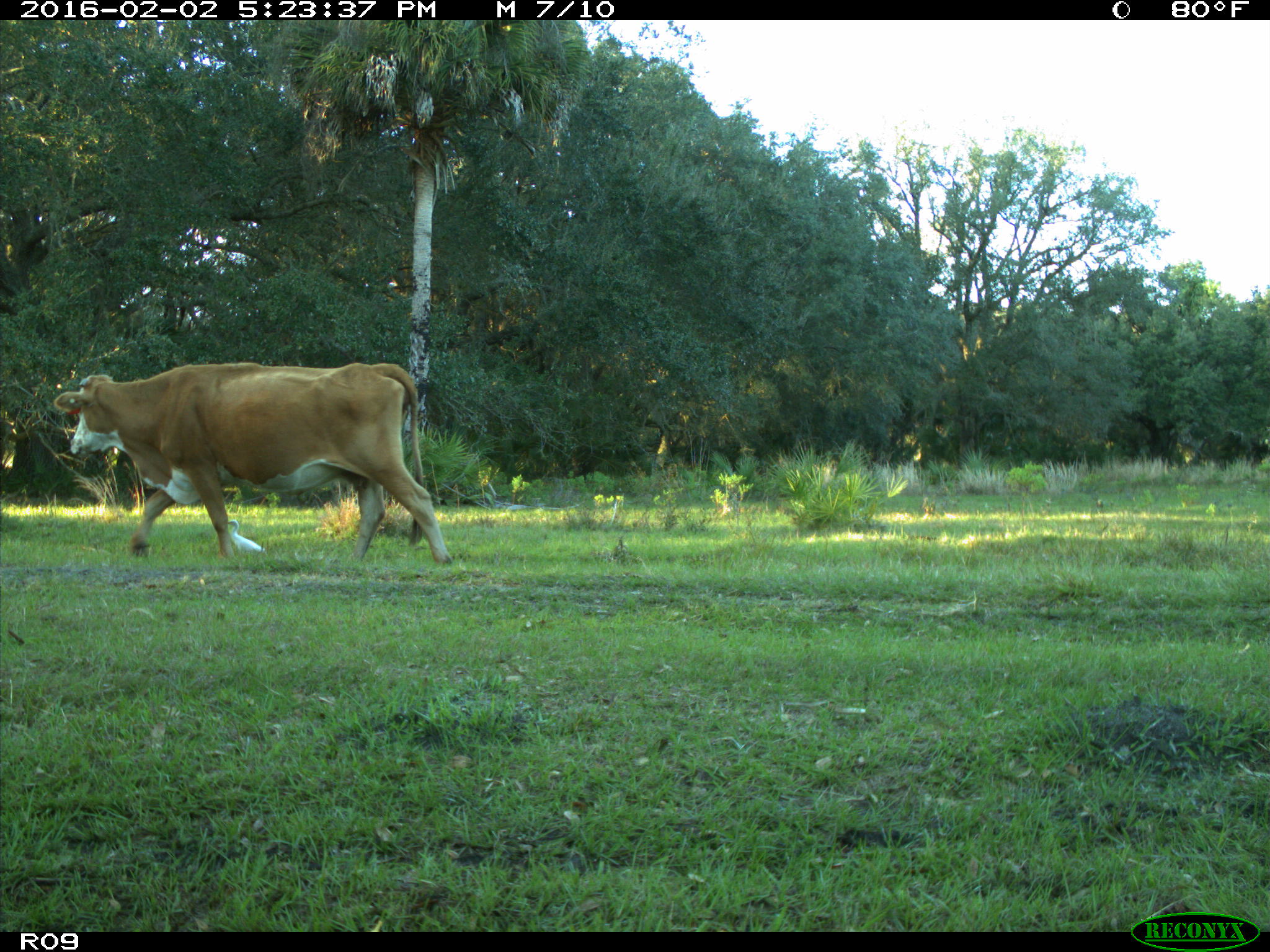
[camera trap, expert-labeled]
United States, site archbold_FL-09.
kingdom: Animalia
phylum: Chordata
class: Mammalia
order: Artiodactyla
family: Bovidae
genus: Bos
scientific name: Bos taurus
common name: domestic cow